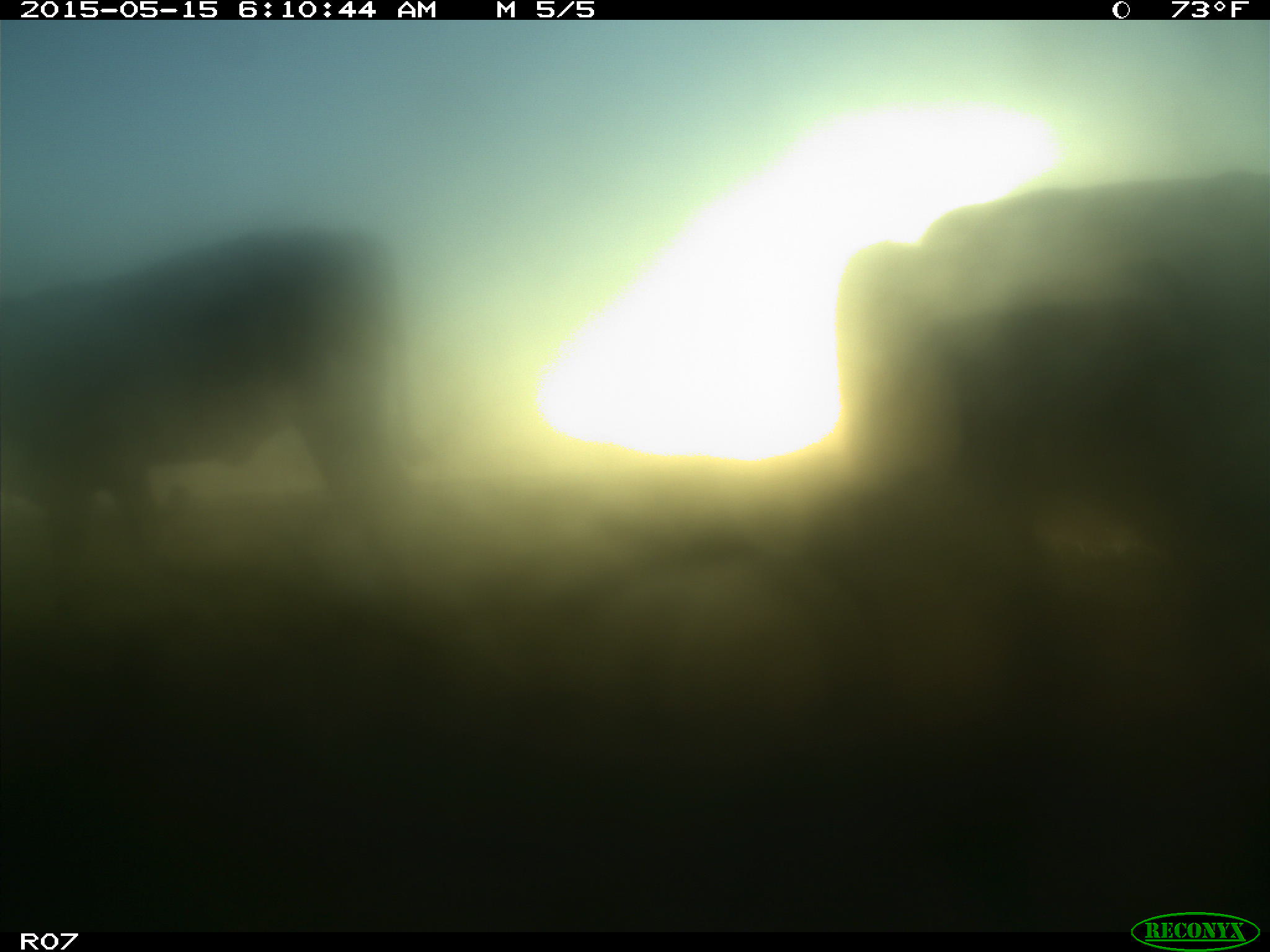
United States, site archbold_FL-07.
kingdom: Animalia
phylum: Chordata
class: Mammalia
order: Artiodactyla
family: Bovidae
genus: Bos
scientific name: Bos taurus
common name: domestic cow